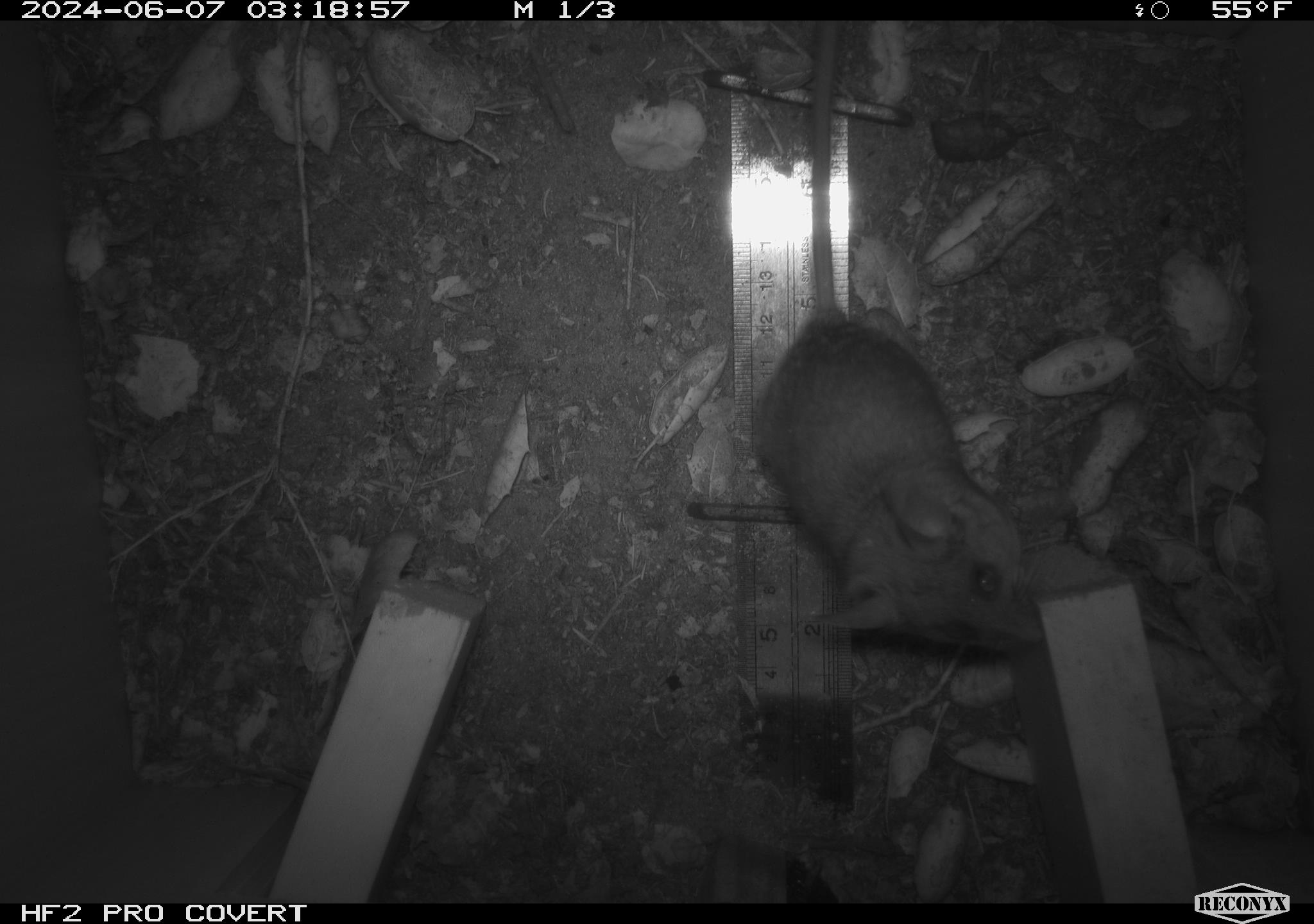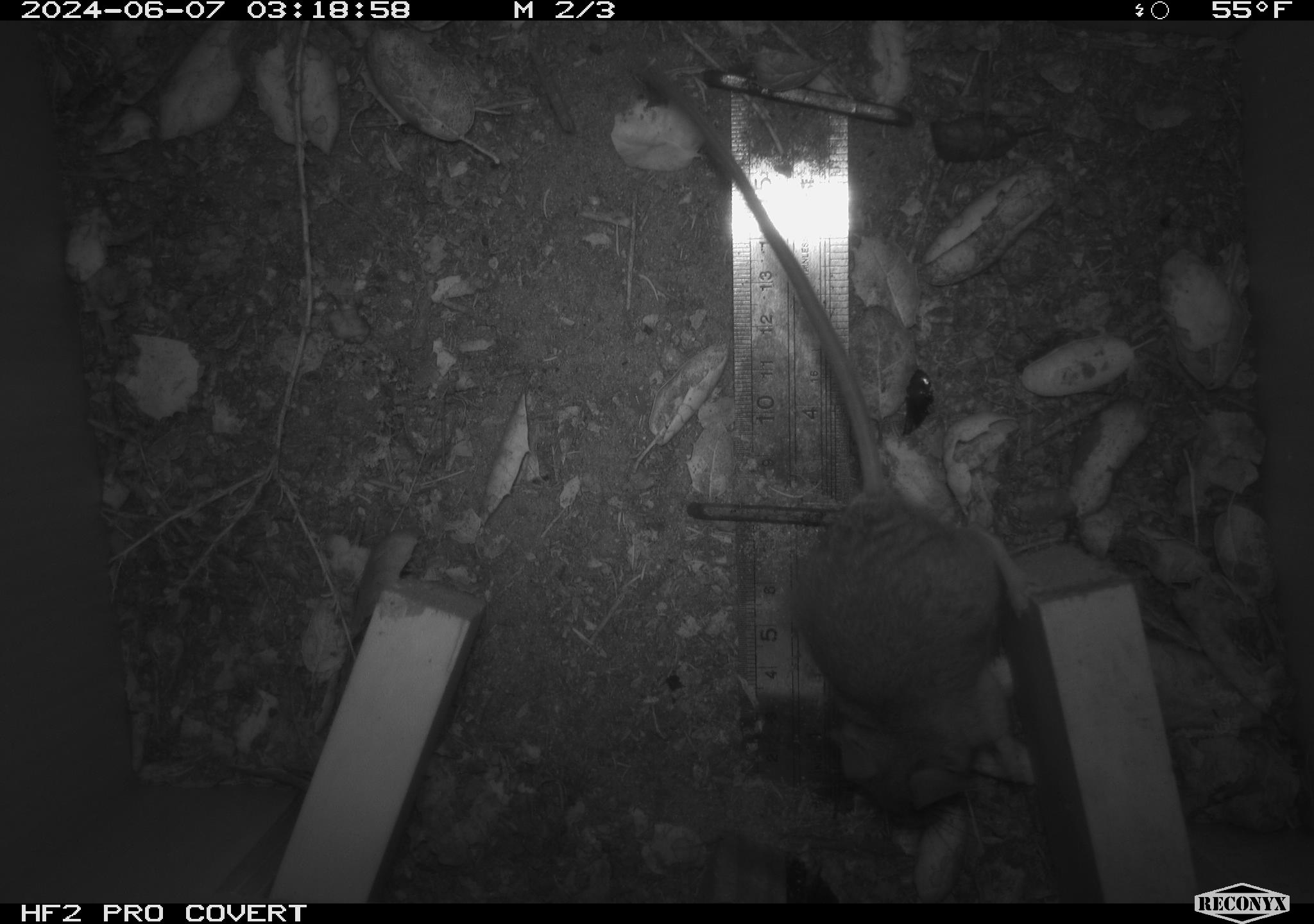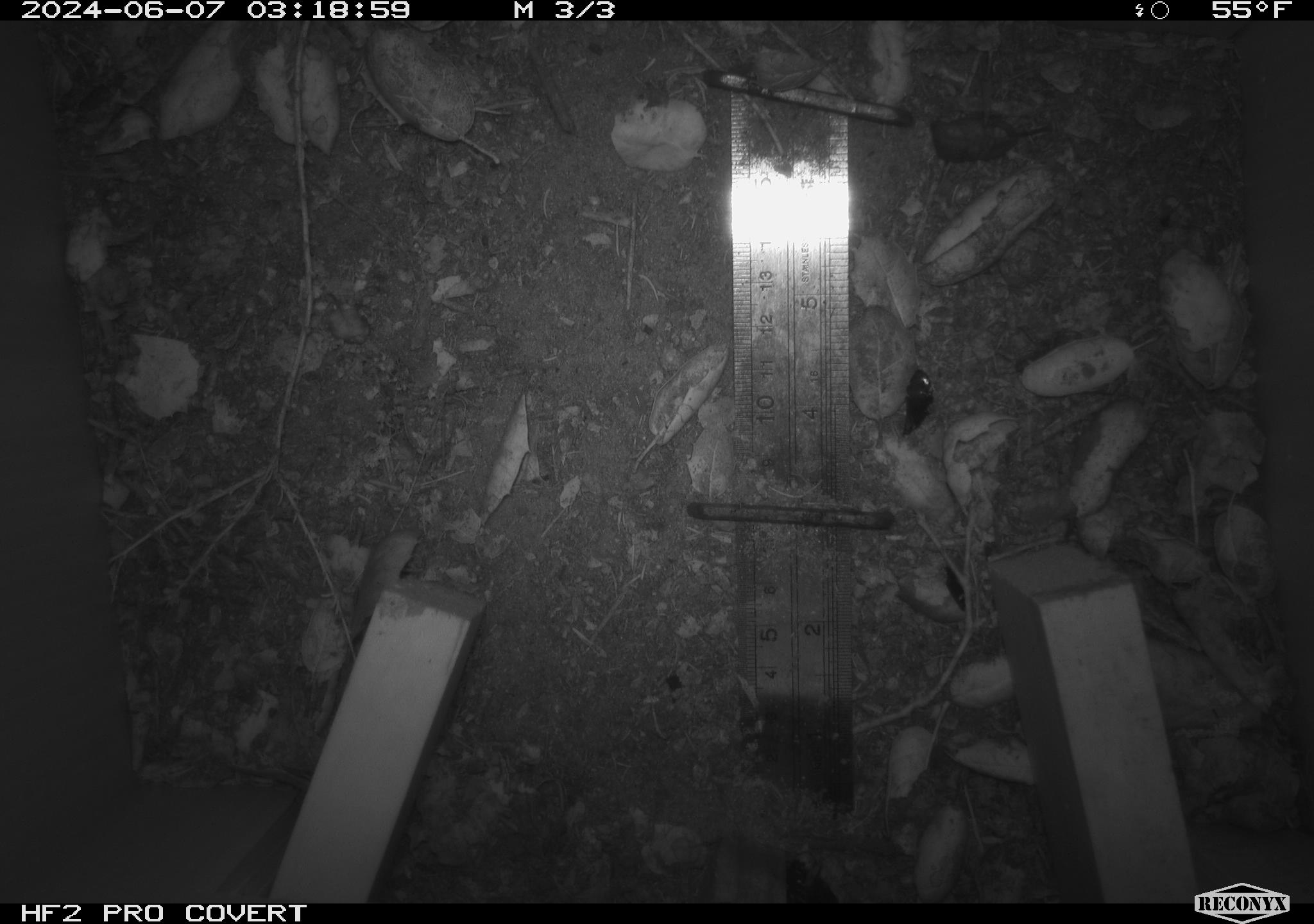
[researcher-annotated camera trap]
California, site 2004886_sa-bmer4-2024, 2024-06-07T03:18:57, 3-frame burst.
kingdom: Animalia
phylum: Chordata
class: Mammalia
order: Rodentia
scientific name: Rodentia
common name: woodrat or rat or mouse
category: woodrat or rat or mouse species